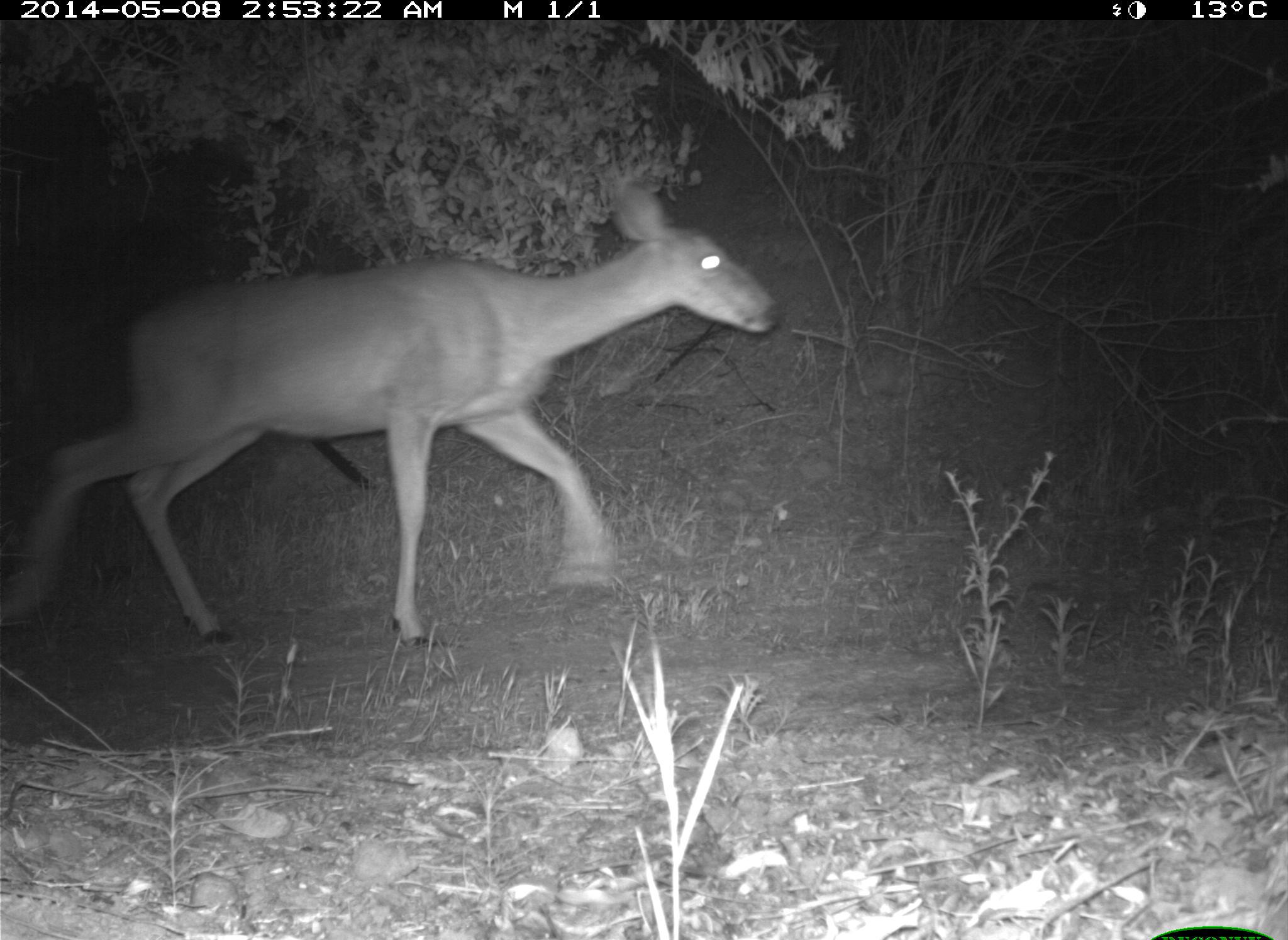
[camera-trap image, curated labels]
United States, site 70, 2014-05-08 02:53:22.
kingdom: Animalia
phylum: Chordata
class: Mammalia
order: Artiodactyla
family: Cervidae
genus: Odocoileus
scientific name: Odocoileus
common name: deer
Deer (Odocoileus).